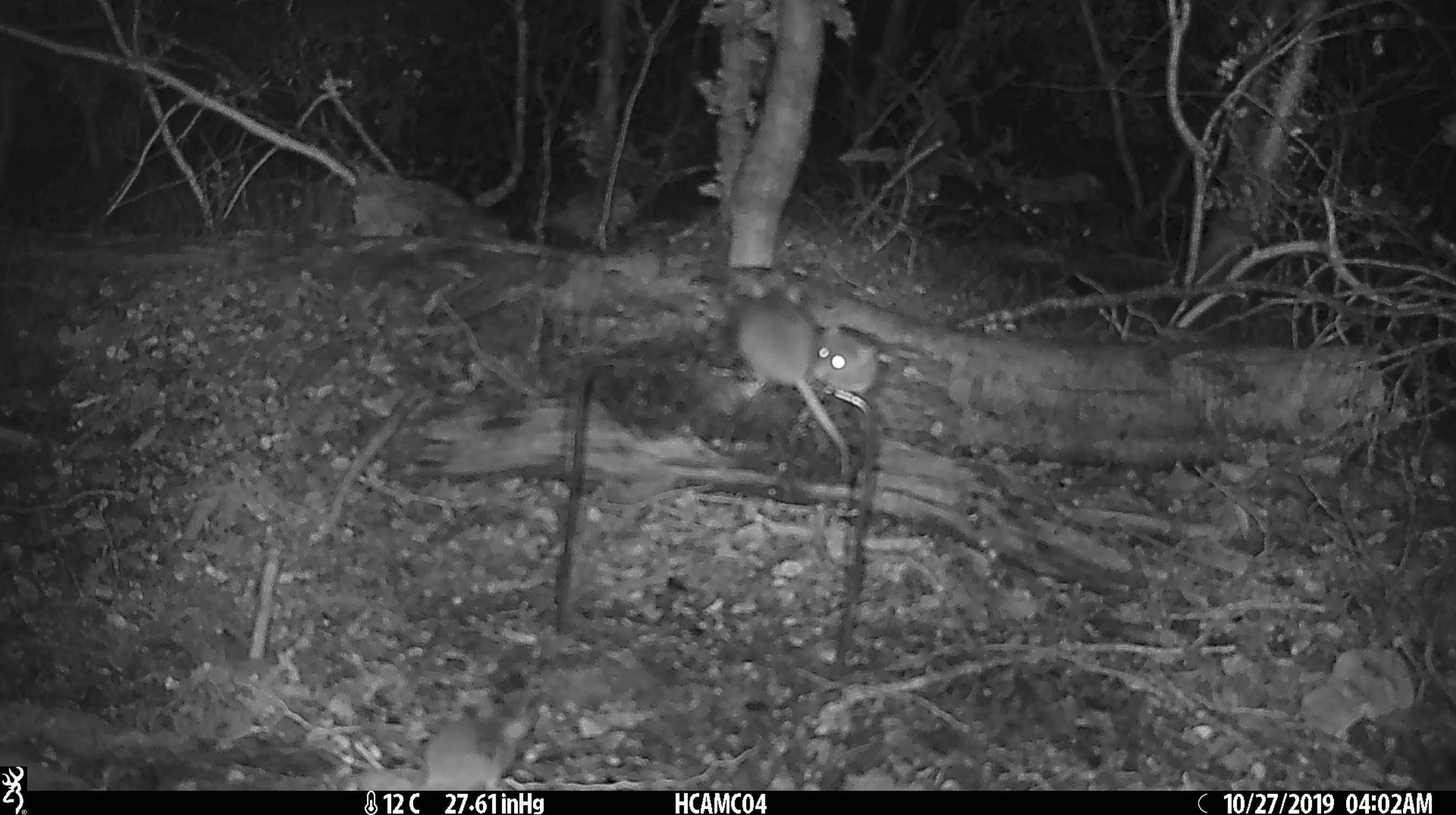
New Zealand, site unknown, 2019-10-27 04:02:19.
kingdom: Animalia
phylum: Chordata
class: Mammalia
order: Rodentia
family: Muridae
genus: Mus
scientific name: Mus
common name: mouse